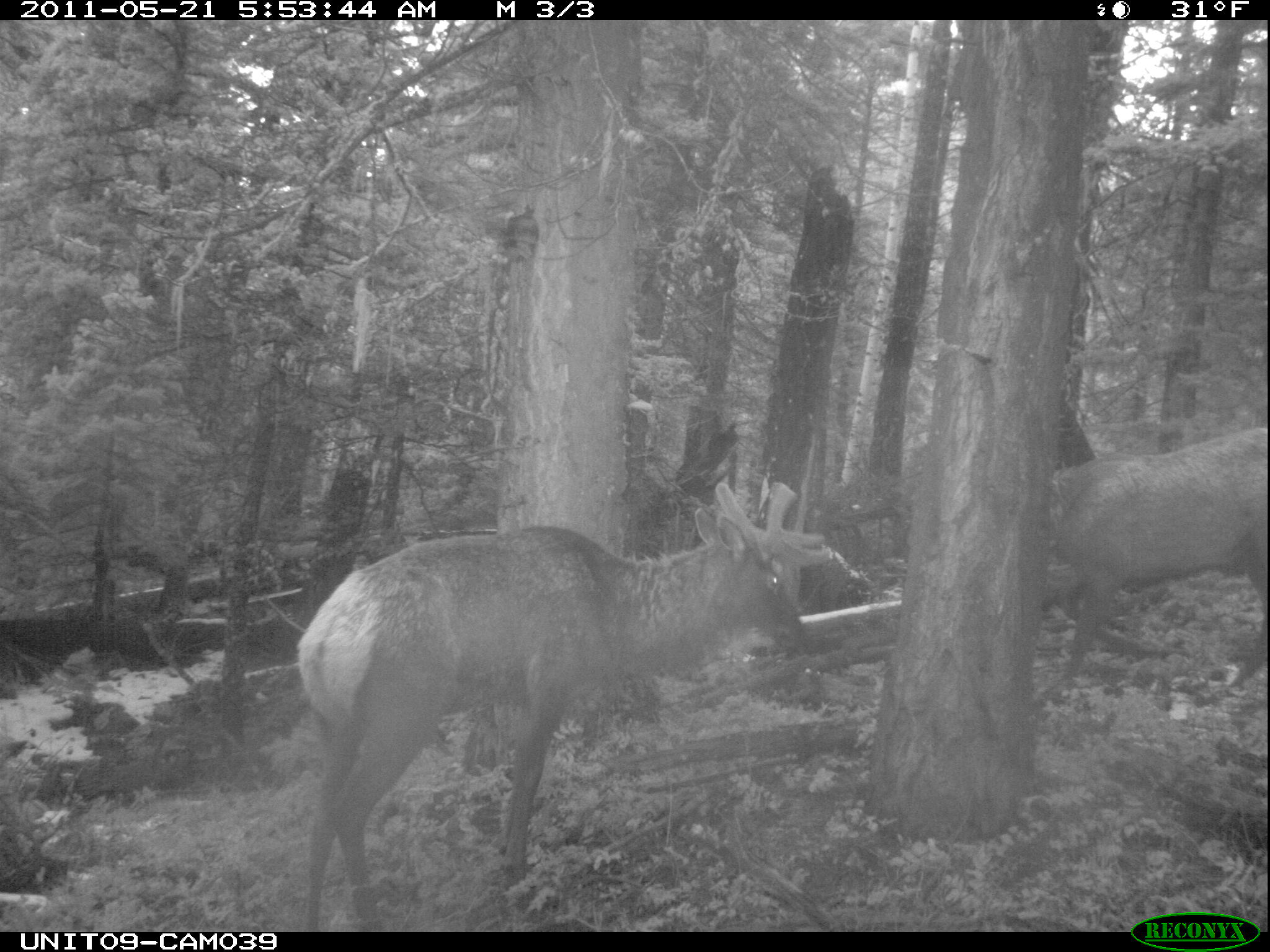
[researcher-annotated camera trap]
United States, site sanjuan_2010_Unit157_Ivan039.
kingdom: Animalia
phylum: Chordata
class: Mammalia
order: Artiodactyla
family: Cervidae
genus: Cervus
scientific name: Cervus elaphus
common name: red deer